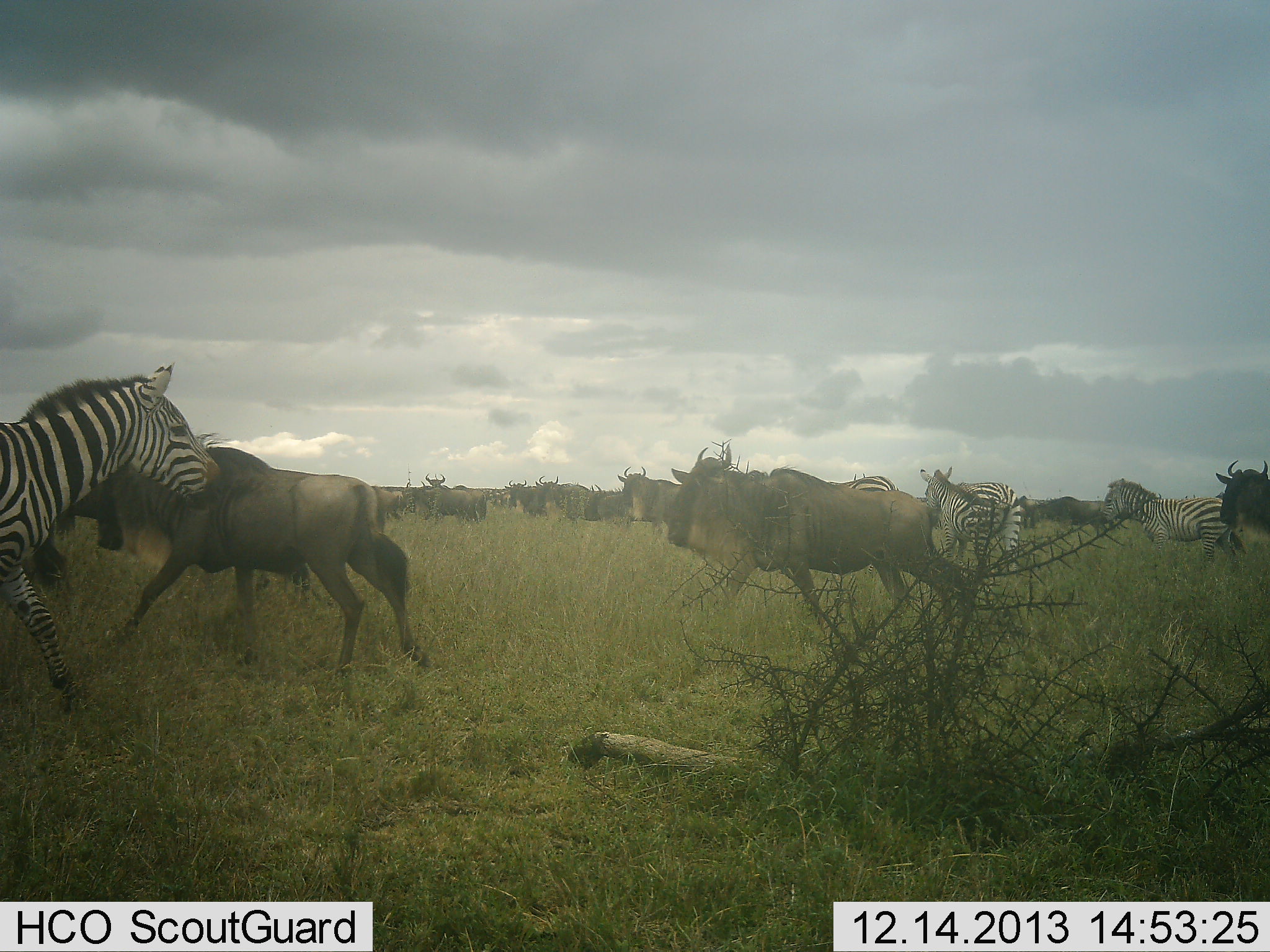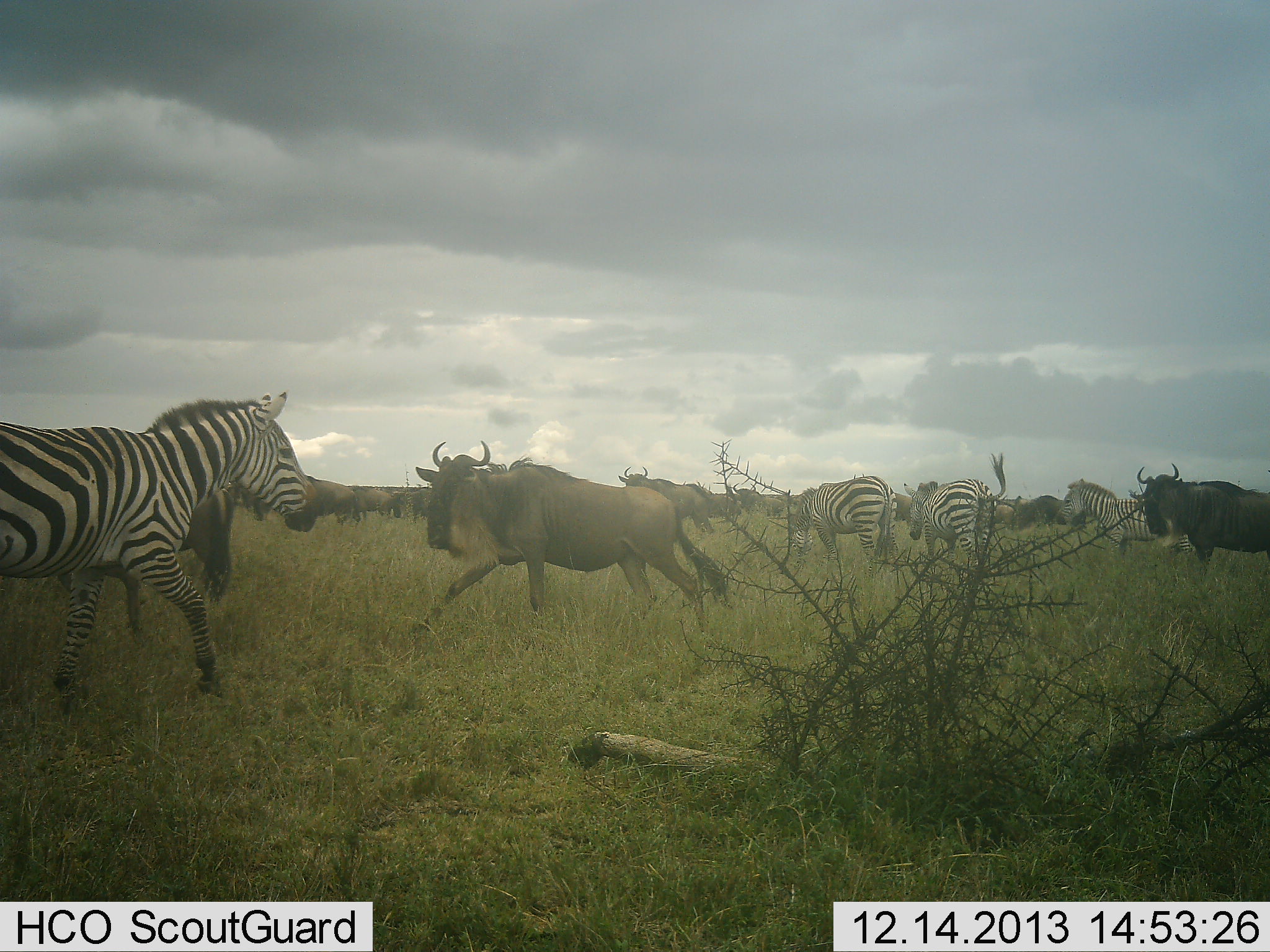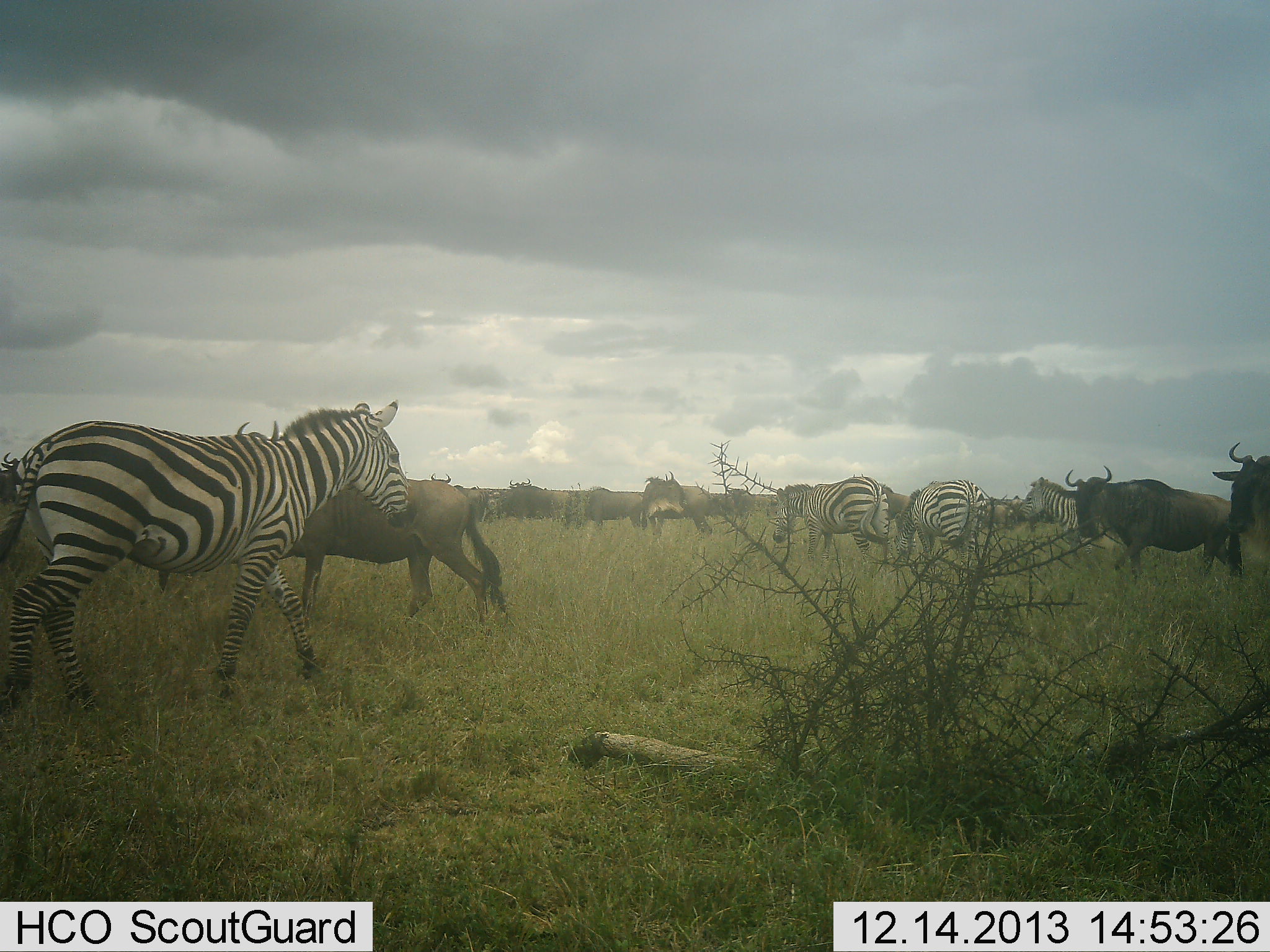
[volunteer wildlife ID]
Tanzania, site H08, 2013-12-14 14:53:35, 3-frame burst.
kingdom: Animalia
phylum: Chordata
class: Mammalia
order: Artiodactyla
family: Bovidae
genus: Connochaetes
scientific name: Connochaetes taurinus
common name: blue wildebeest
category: wildebeest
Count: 11-50.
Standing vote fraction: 20%.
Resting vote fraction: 0%.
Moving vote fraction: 100%.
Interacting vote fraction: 10%.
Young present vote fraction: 0%.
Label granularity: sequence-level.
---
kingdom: Animalia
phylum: Chordata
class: Mammalia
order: Perissodactyla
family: Equidae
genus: Equus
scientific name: Equus quagga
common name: plains zebra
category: zebra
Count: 4.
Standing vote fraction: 10%.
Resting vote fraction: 0%.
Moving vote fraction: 100%.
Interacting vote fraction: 10%.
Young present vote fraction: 0%.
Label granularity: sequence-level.